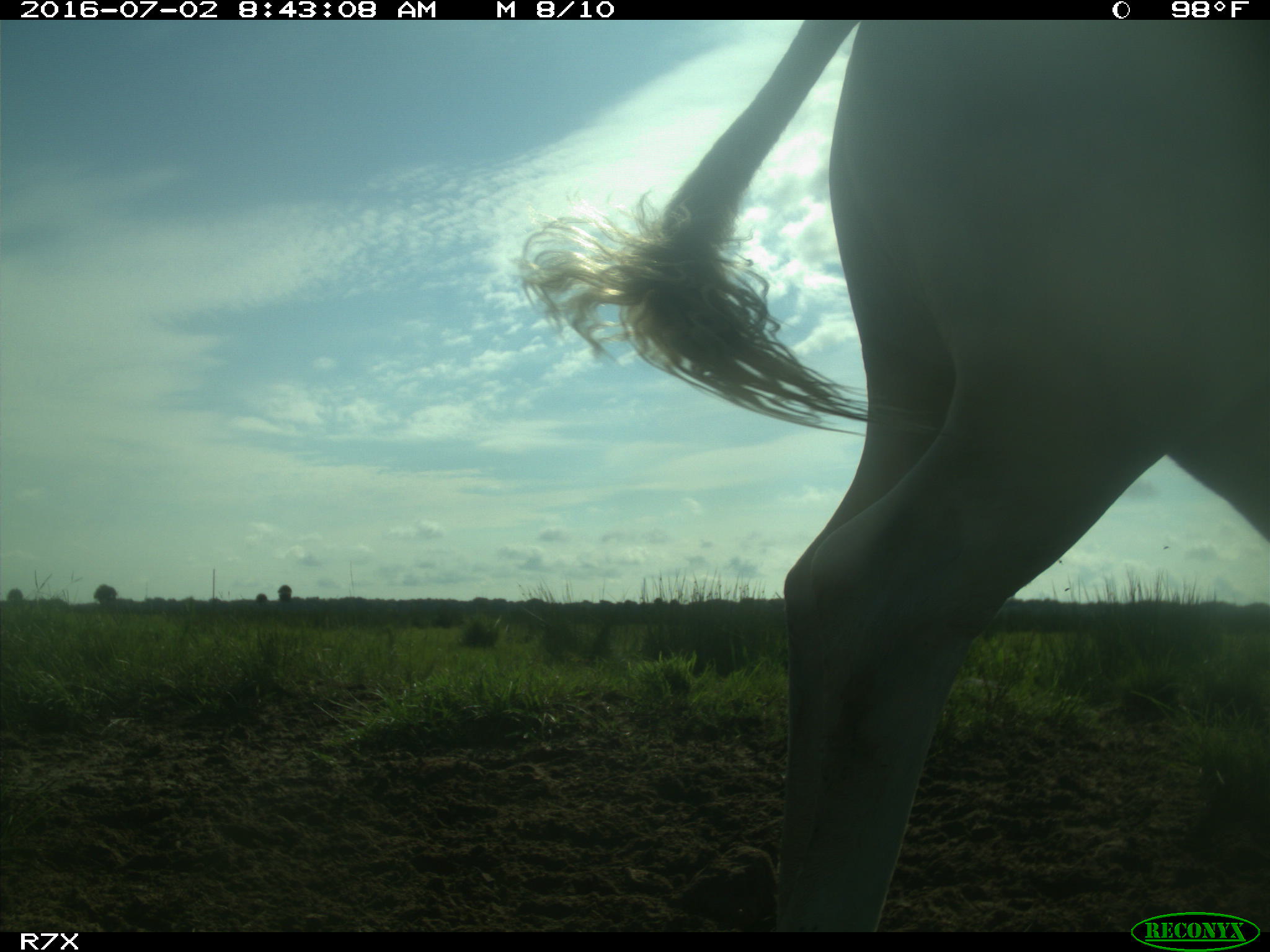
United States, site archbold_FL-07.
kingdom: Animalia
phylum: Chordata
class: Mammalia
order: Artiodactyla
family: Bovidae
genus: Bos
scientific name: Bos taurus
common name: domestic cow